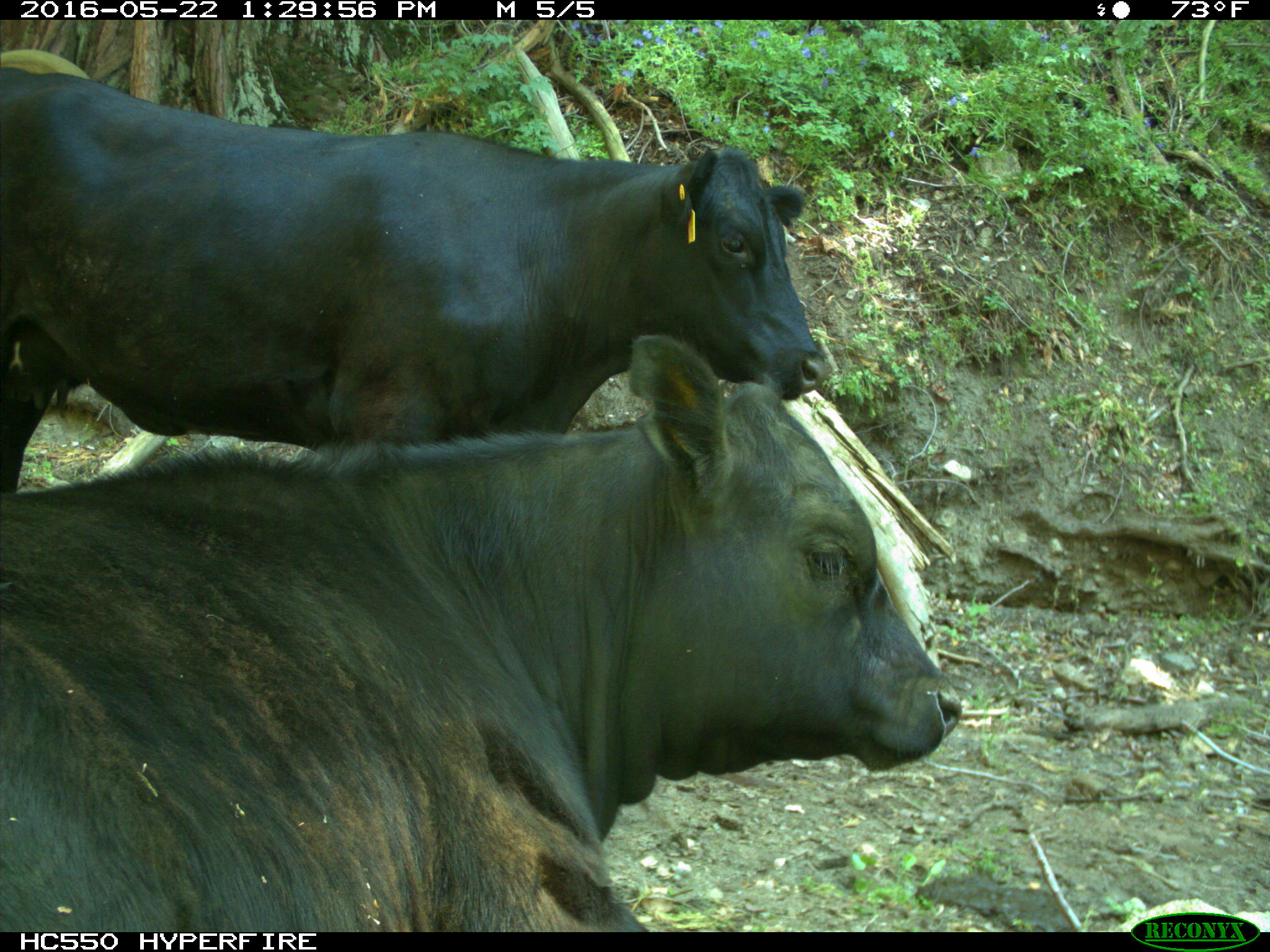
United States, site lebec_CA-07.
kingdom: Animalia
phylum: Chordata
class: Mammalia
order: Artiodactyla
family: Bovidae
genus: Bos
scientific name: Bos taurus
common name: domestic cow